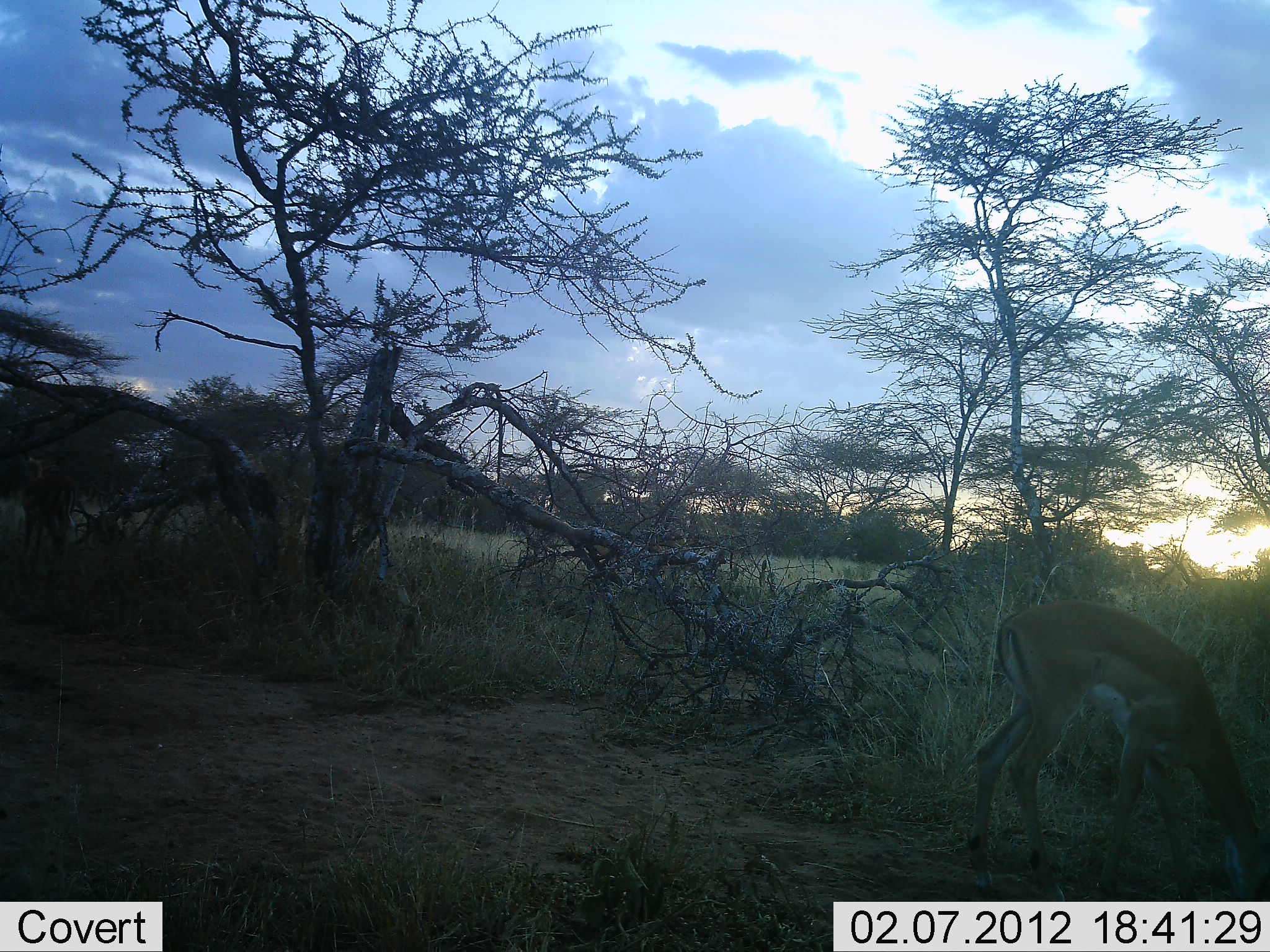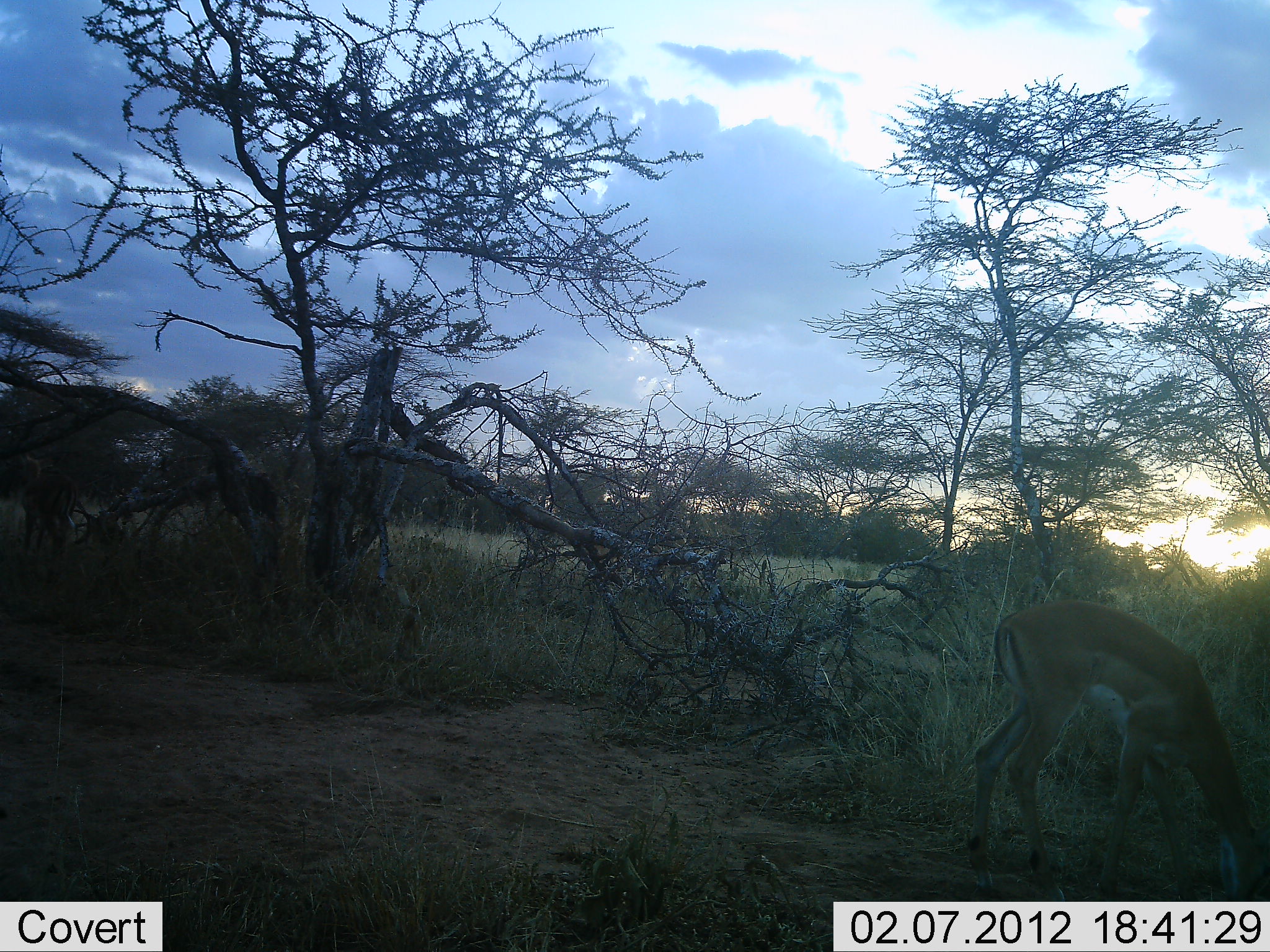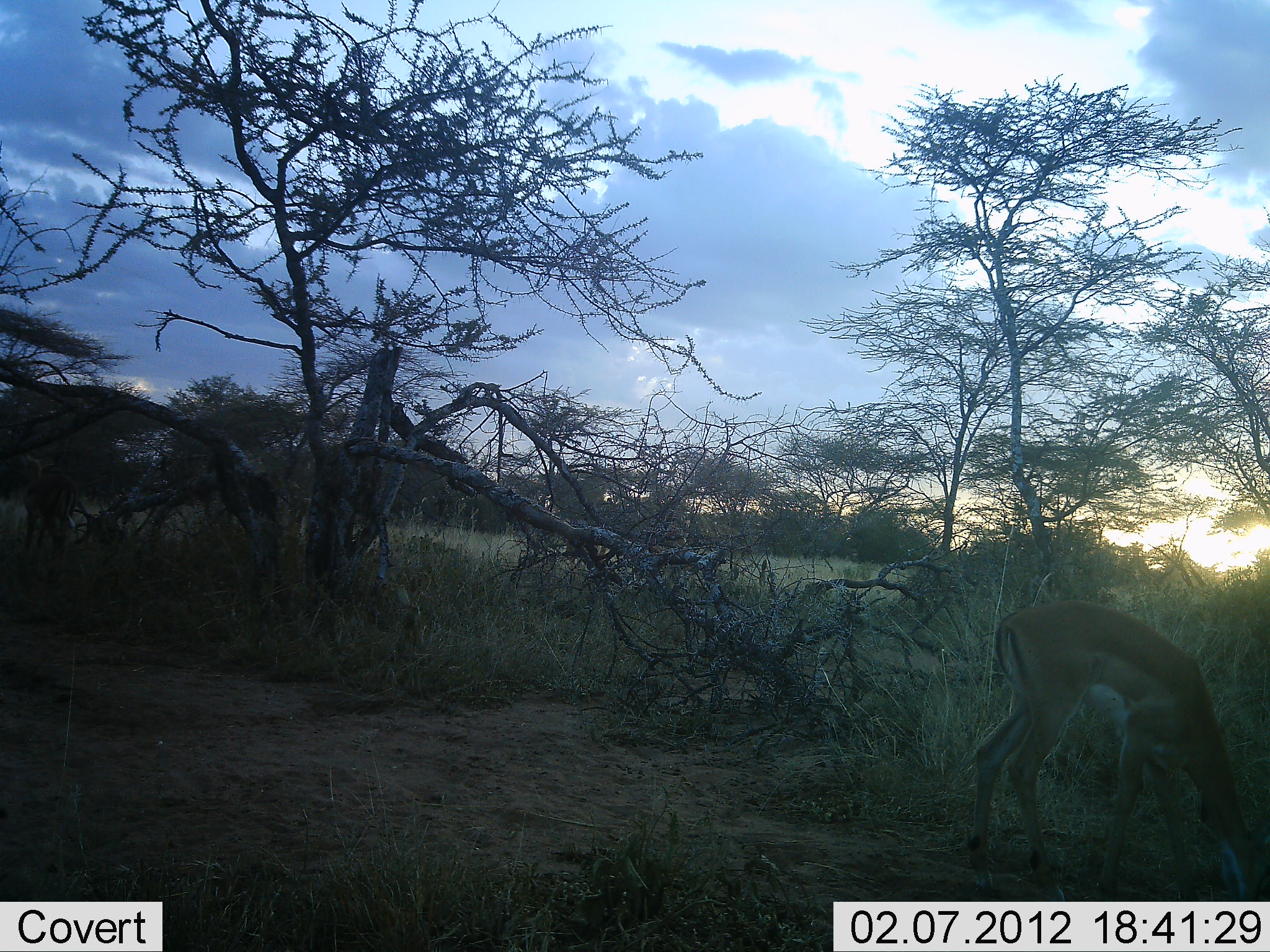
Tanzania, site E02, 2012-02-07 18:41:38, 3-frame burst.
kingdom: Animalia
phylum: Chordata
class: Mammalia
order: Artiodactyla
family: Bovidae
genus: Nanger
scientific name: Nanger granti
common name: grant's gazelle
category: gazellegrants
Gazellegrants (grant's gazelle) (Nanger granti), count 1. Behavior (volunteer vote fractions): standing 27%, resting 0%, moving 9%, interacting 0%. Young present (vote fraction): 9%. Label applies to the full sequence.